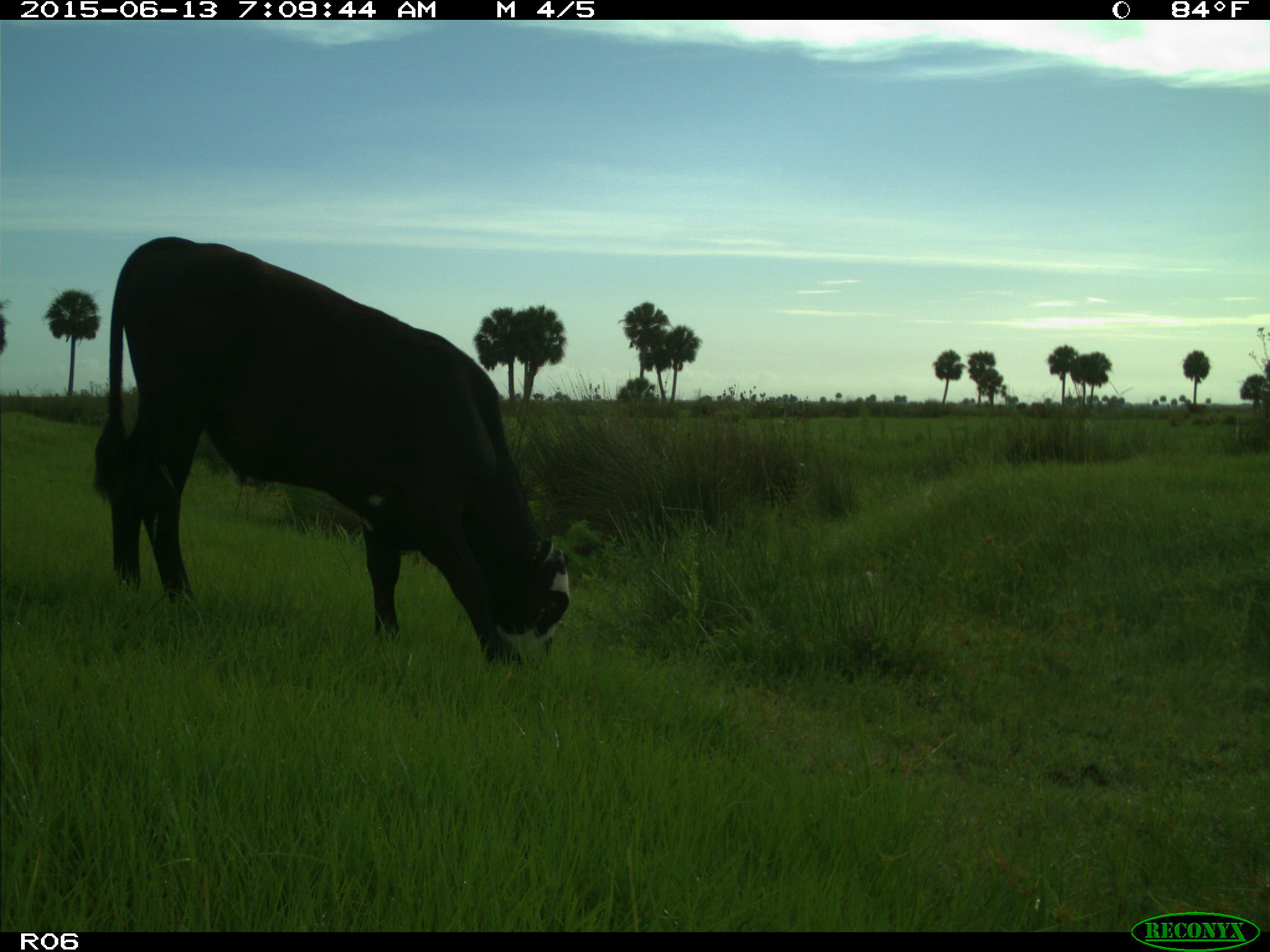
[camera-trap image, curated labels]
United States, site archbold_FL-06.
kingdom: Animalia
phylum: Chordata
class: Mammalia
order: Artiodactyla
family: Bovidae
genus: Bos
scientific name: Bos taurus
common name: domestic cow